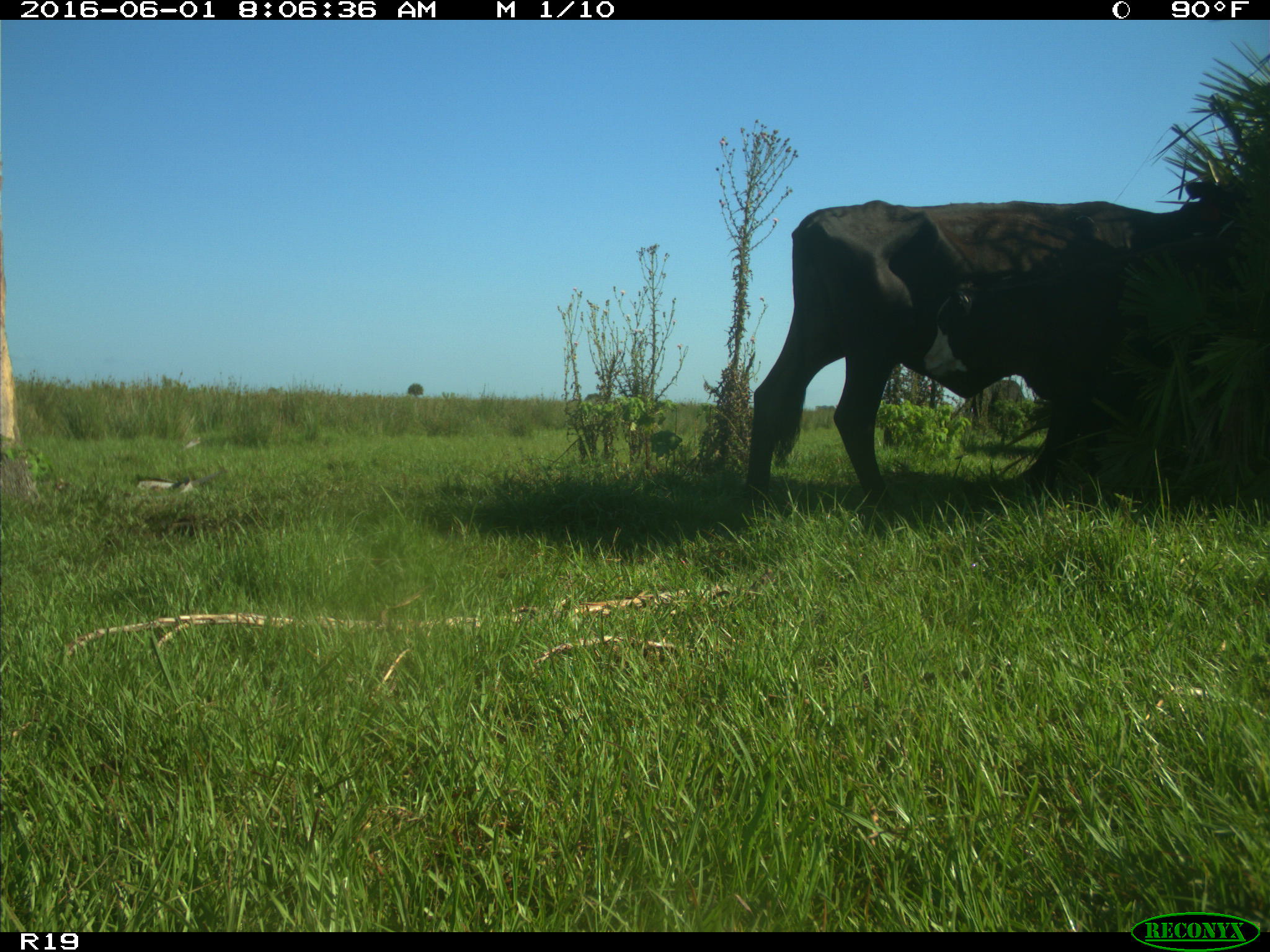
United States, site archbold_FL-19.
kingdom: Animalia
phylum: Chordata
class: Mammalia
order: Artiodactyla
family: Bovidae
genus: Bos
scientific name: Bos taurus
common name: domestic cow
Bos taurus (domestic cow).